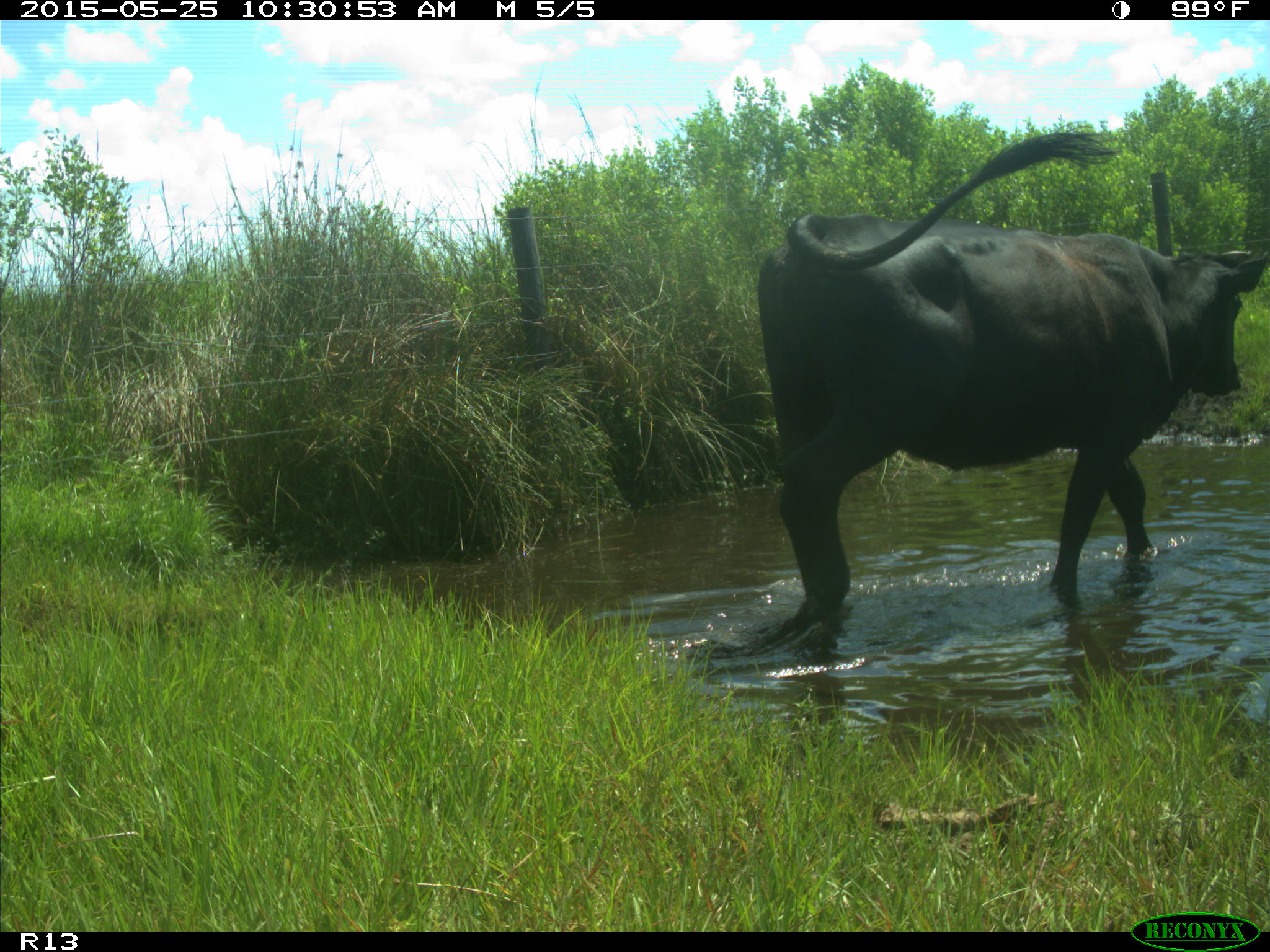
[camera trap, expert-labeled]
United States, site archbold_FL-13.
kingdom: Animalia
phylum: Chordata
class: Mammalia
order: Artiodactyla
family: Bovidae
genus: Bos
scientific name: Bos taurus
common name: domestic cow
Bos taurus (domestic cow).